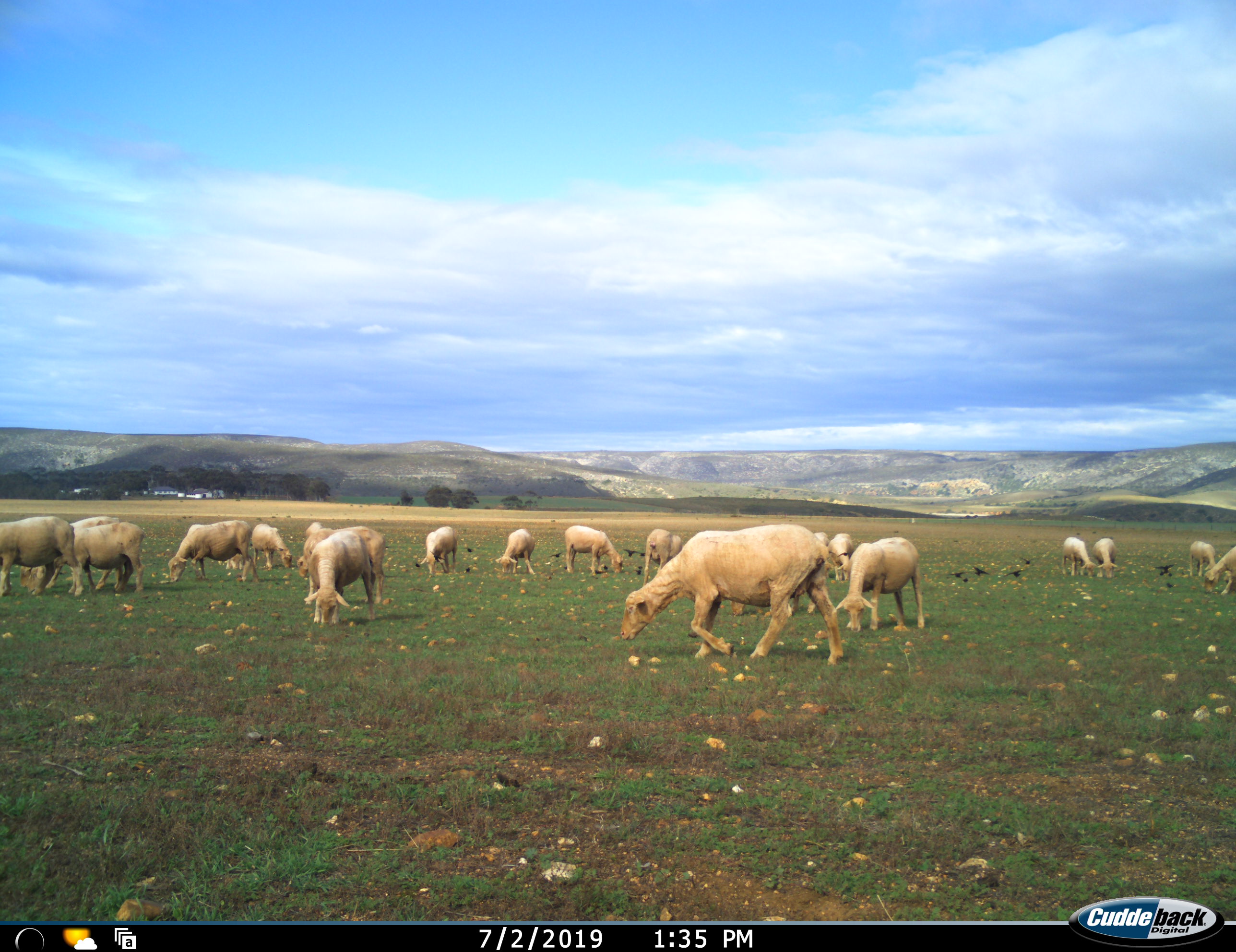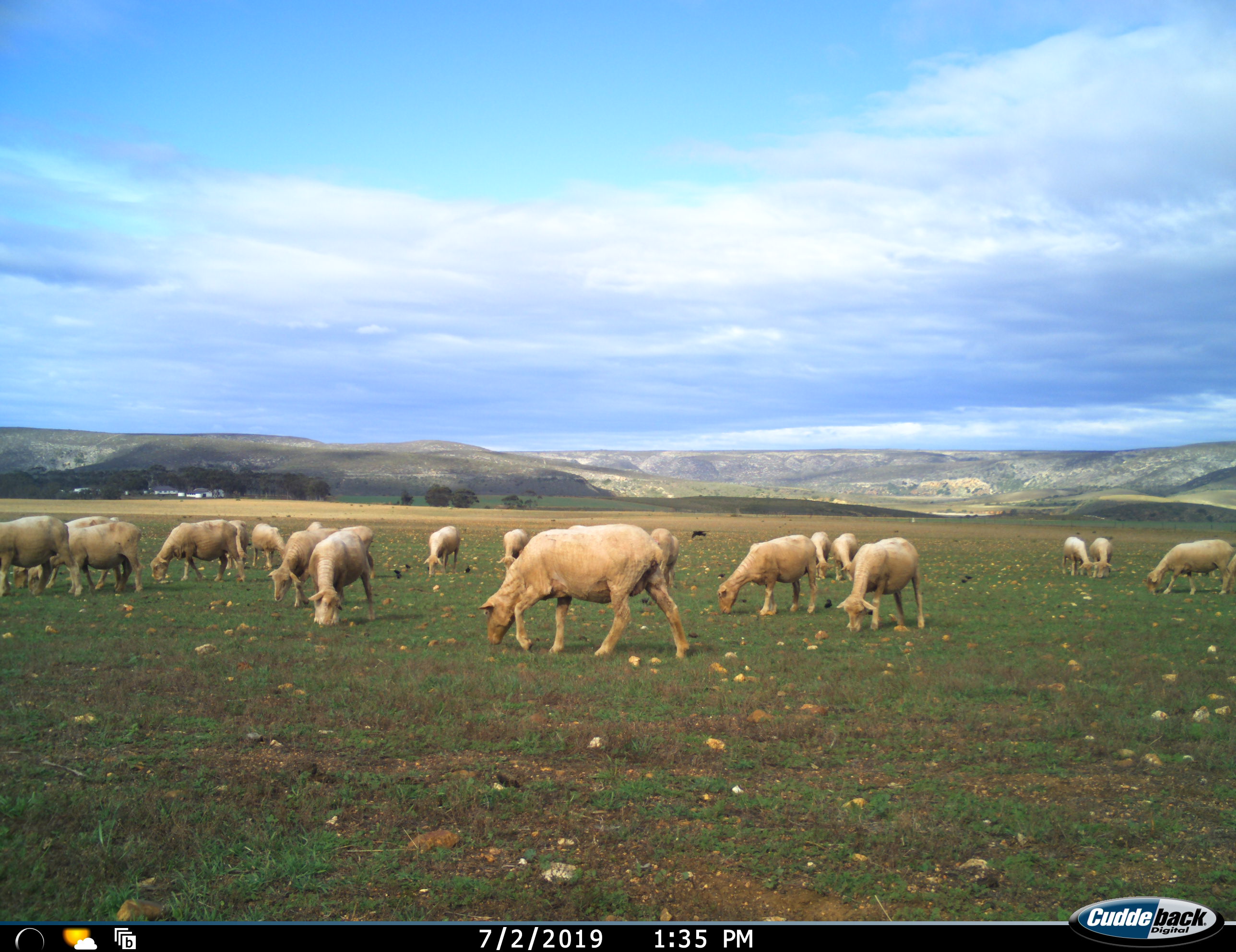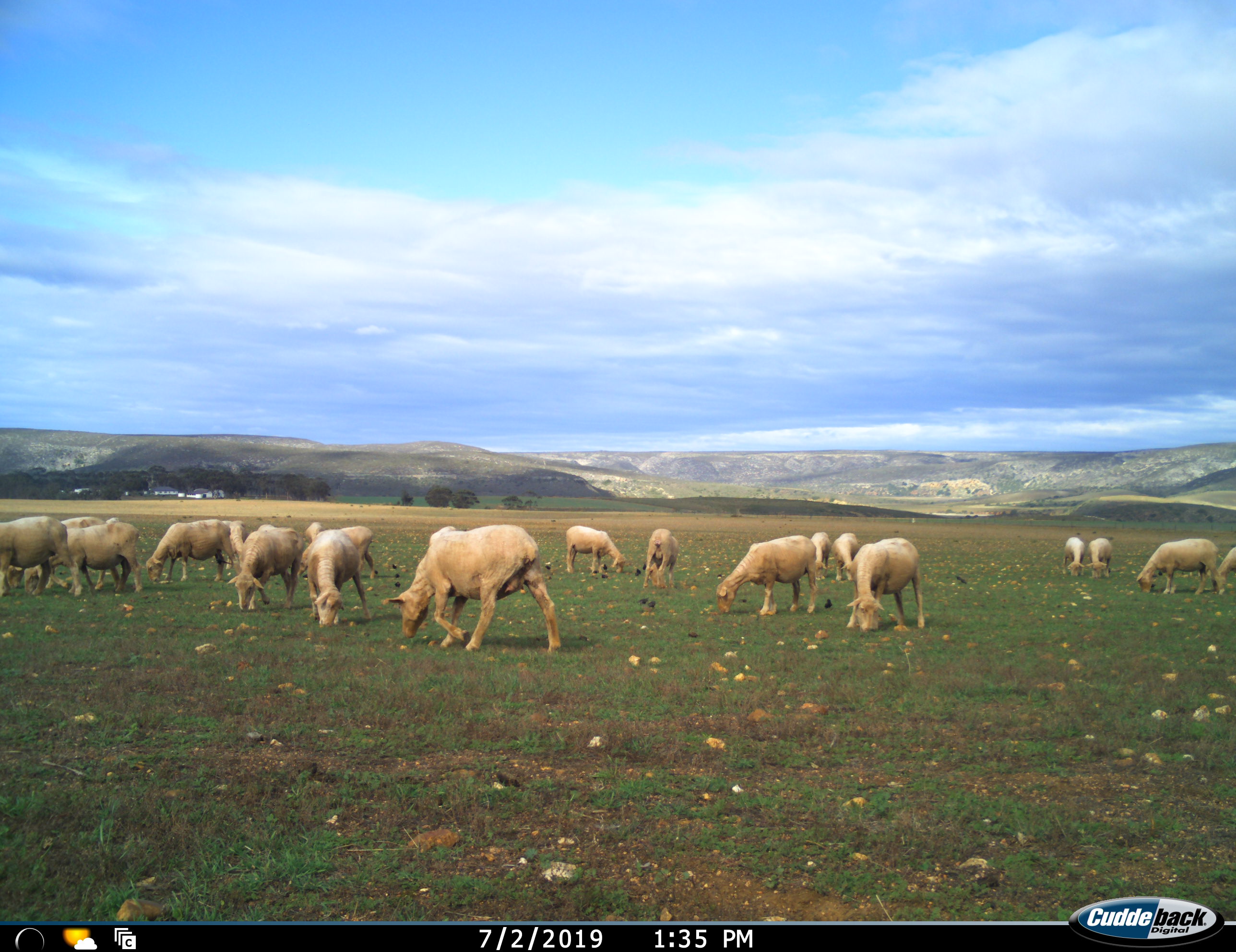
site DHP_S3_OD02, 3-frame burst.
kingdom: Animalia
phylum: Chordata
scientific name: Vertebrata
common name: domestic animal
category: domesticanimal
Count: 11-50.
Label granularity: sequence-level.